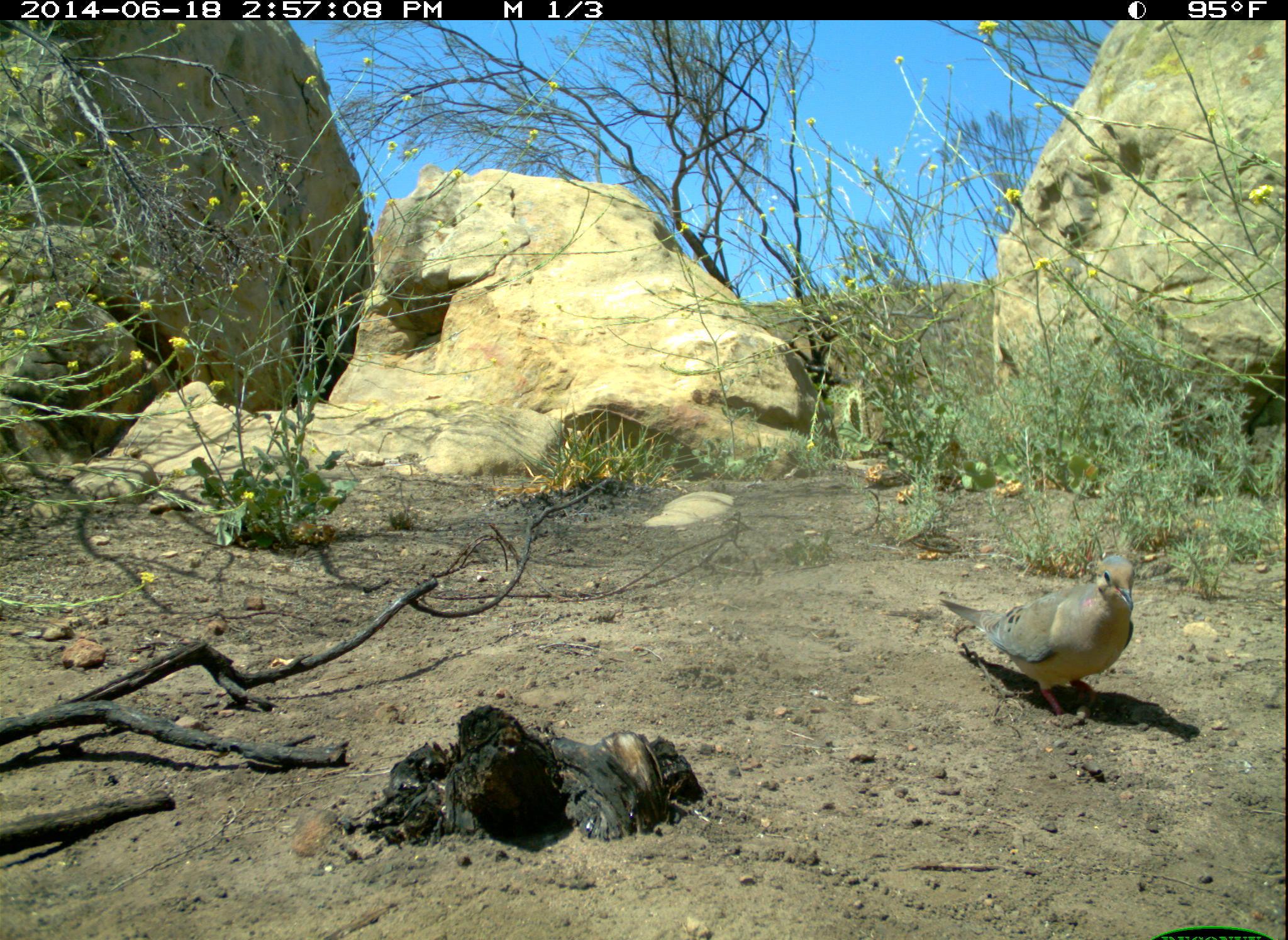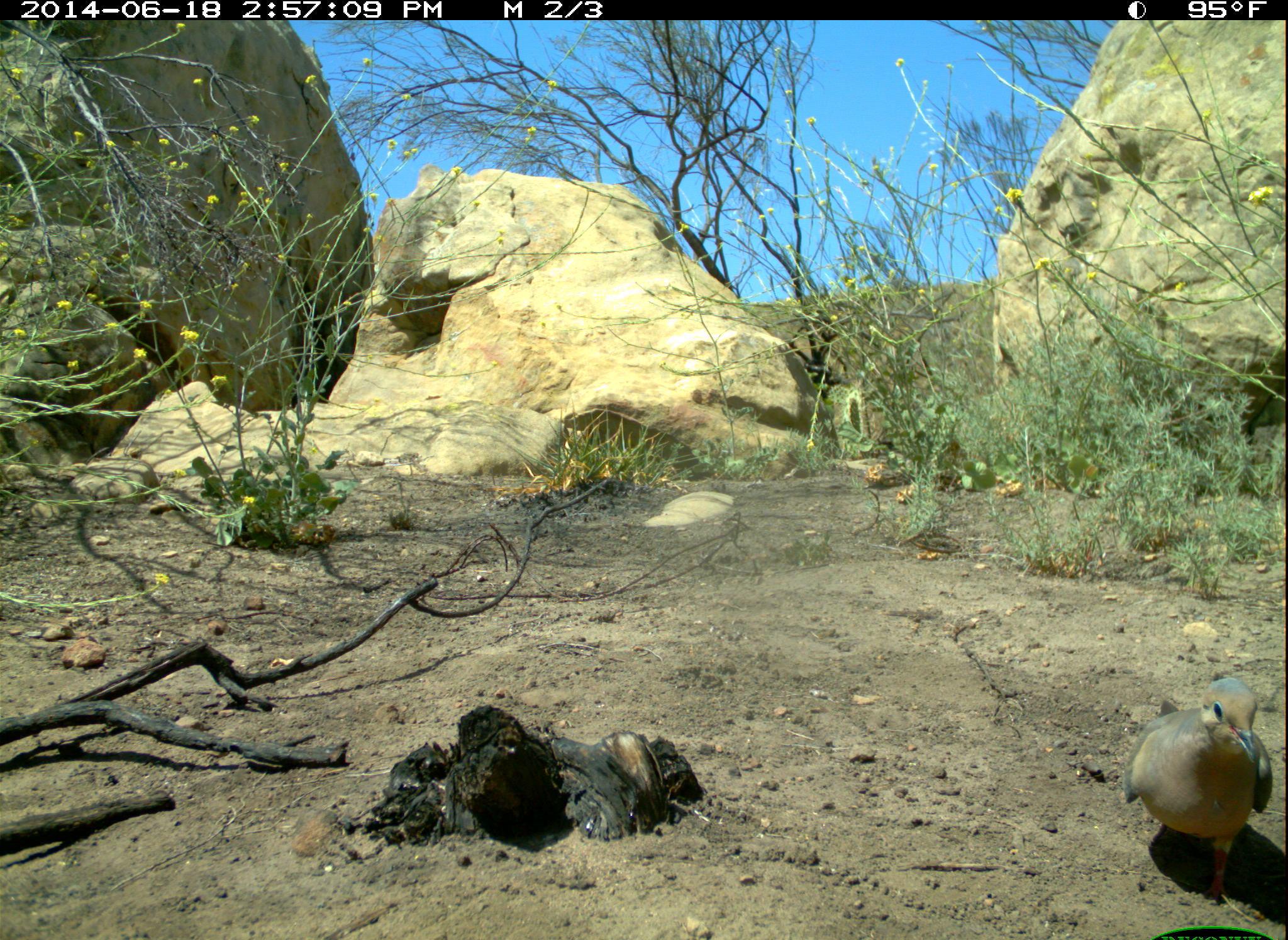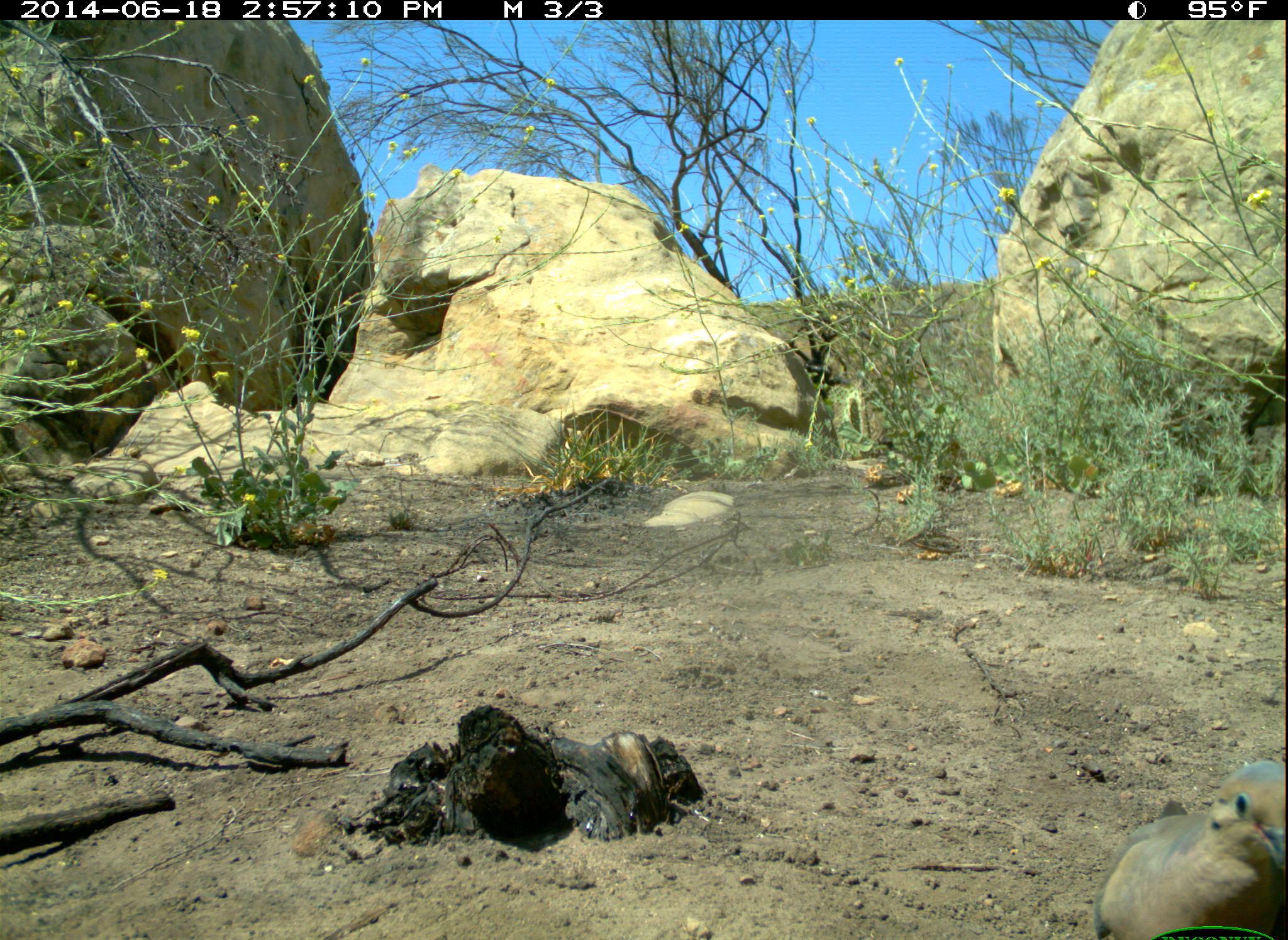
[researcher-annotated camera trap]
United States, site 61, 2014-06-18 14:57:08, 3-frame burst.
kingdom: Animalia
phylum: Chordata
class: Aves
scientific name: Aves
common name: bird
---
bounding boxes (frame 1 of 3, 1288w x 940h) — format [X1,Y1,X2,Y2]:
bird: [927,548,1156,730]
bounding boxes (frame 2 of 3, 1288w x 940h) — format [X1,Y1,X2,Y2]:
bird: [1122,676,1277,900]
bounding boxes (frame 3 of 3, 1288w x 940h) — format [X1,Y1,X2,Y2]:
bird: [1087,734,1286,940]